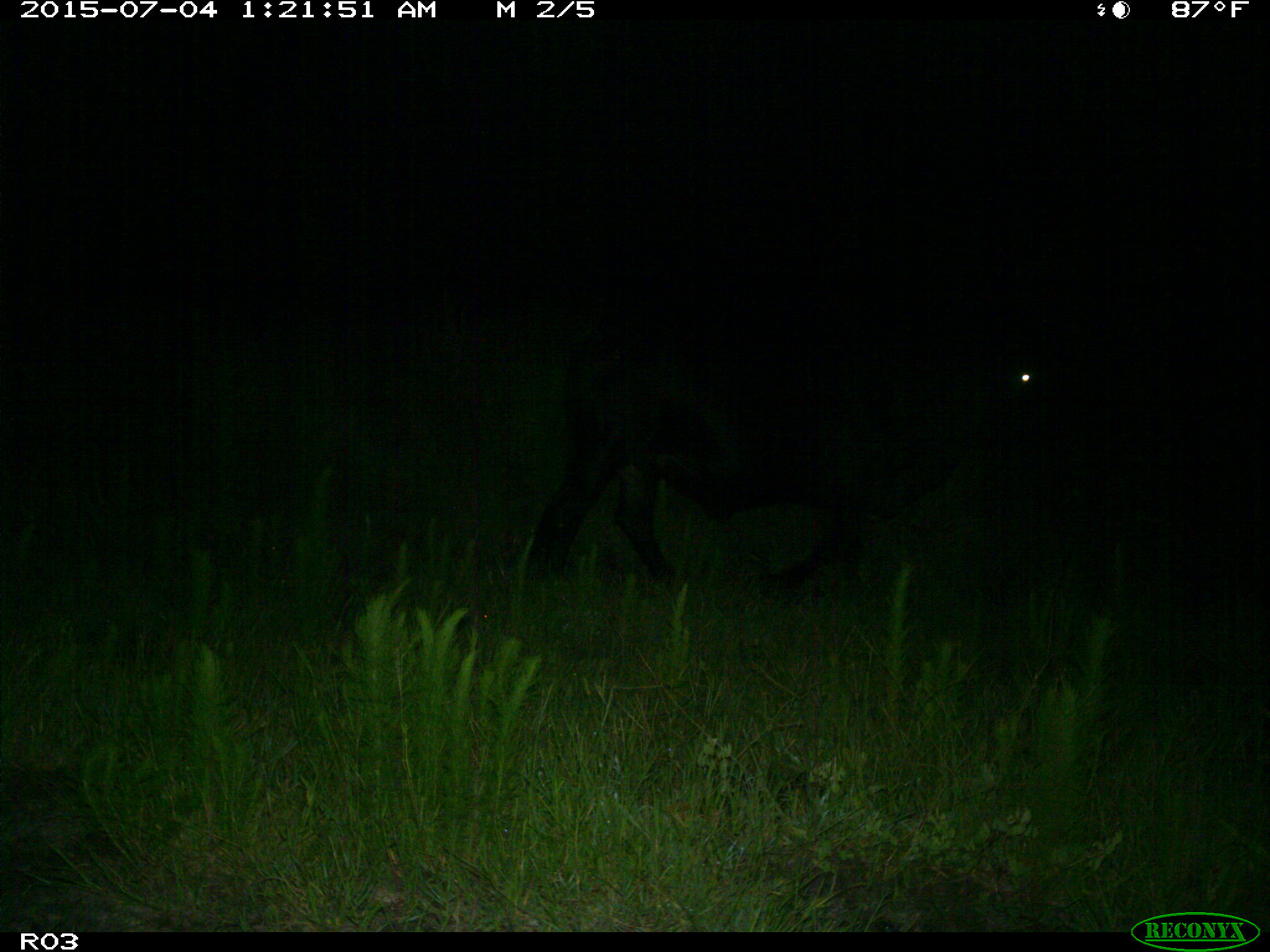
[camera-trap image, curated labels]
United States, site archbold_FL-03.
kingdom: Animalia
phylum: Chordata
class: Mammalia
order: Artiodactyla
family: Bovidae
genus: Bos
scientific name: Bos taurus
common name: domestic cow